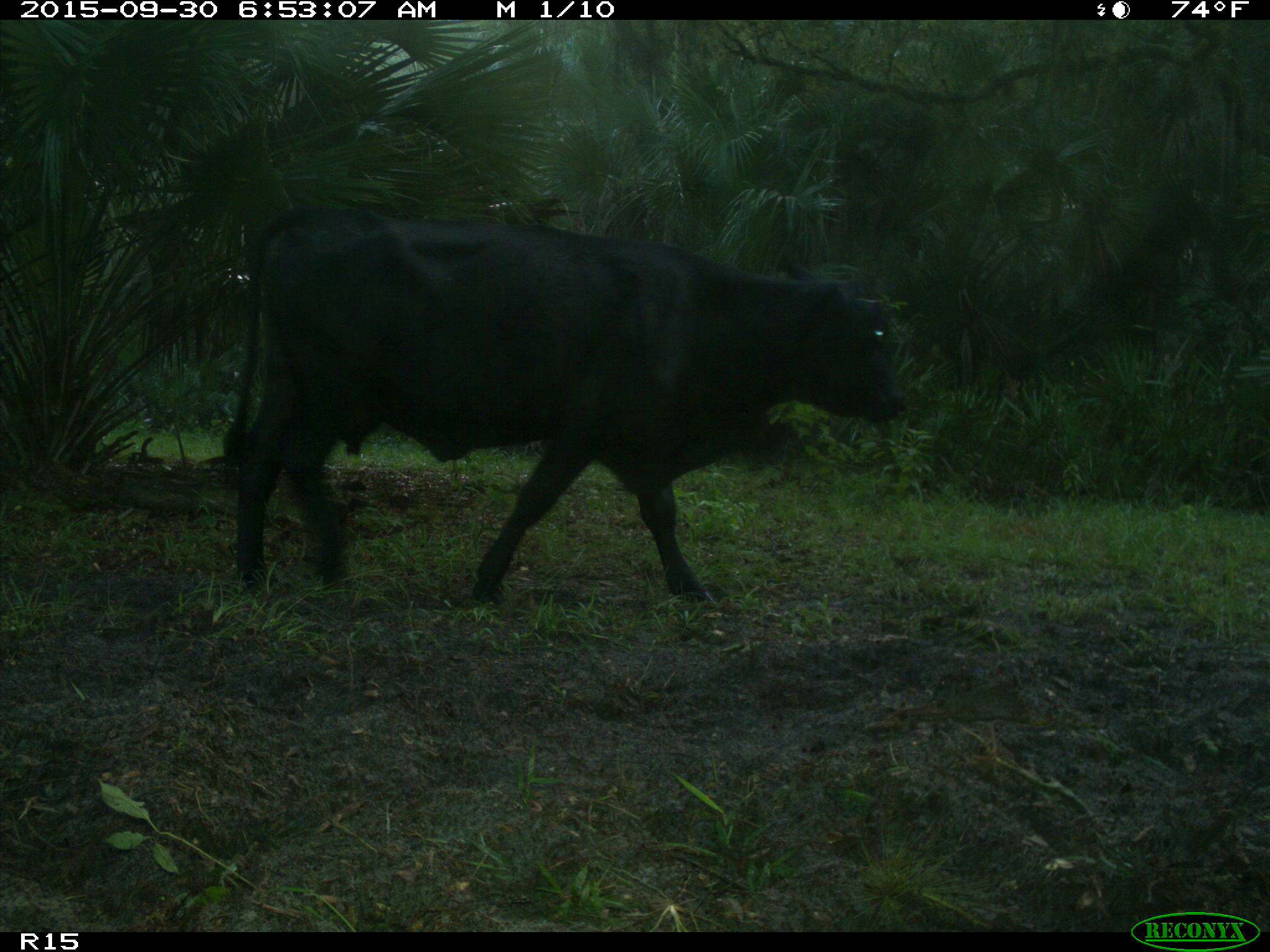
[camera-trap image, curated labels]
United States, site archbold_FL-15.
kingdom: Animalia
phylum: Chordata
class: Mammalia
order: Artiodactyla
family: Bovidae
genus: Bos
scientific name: Bos taurus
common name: domestic cow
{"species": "Bos taurus (domestic cow)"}